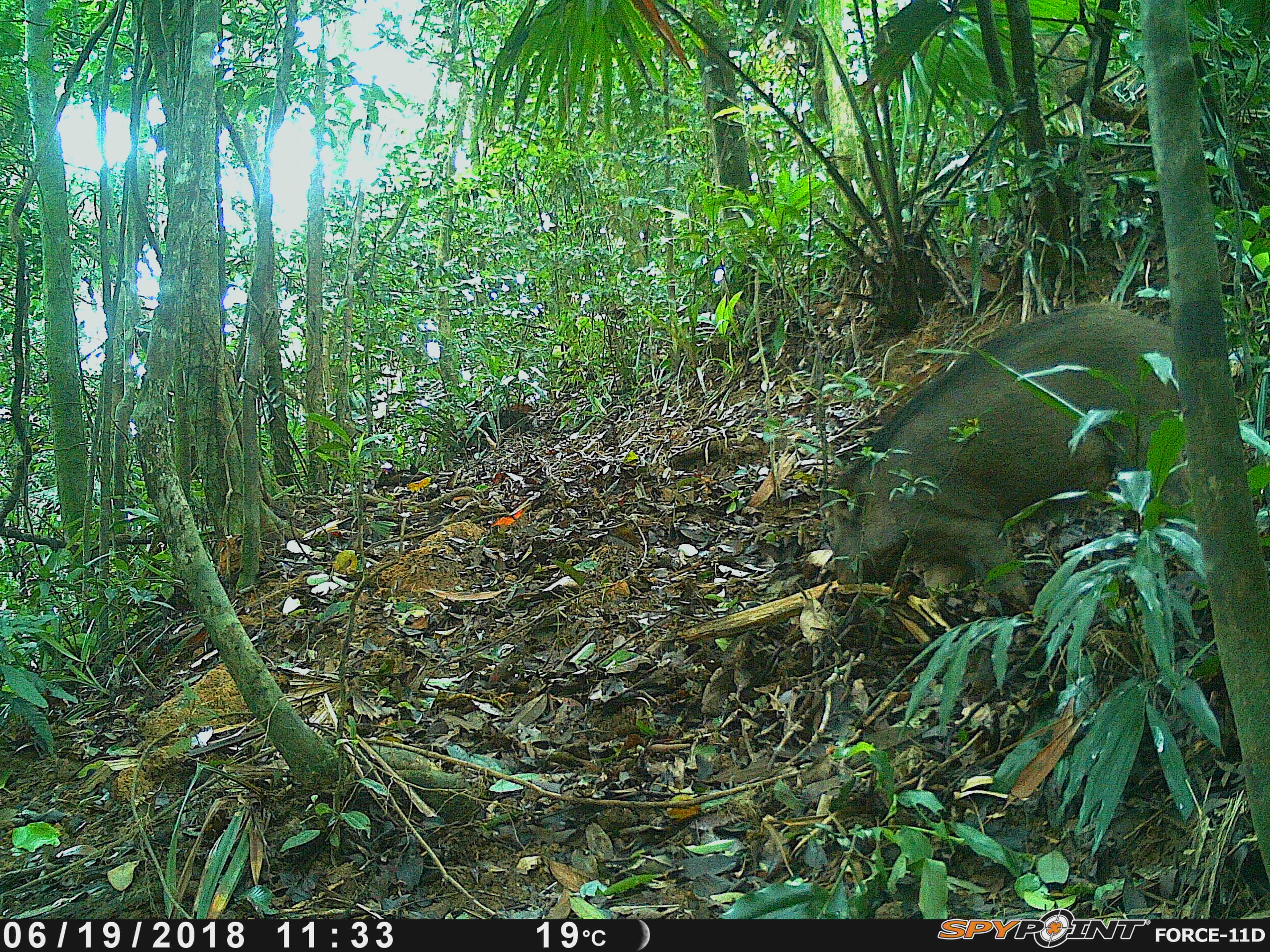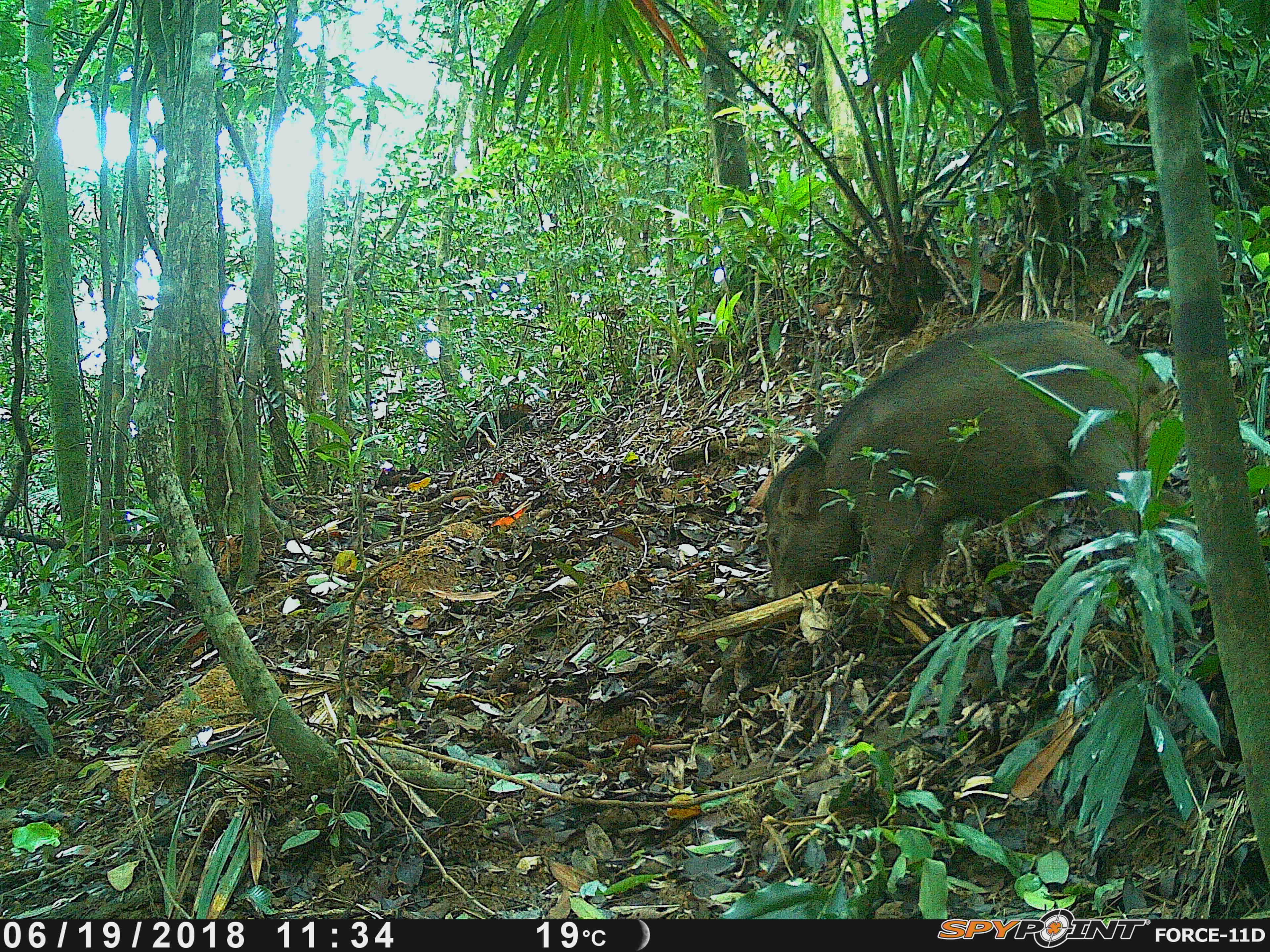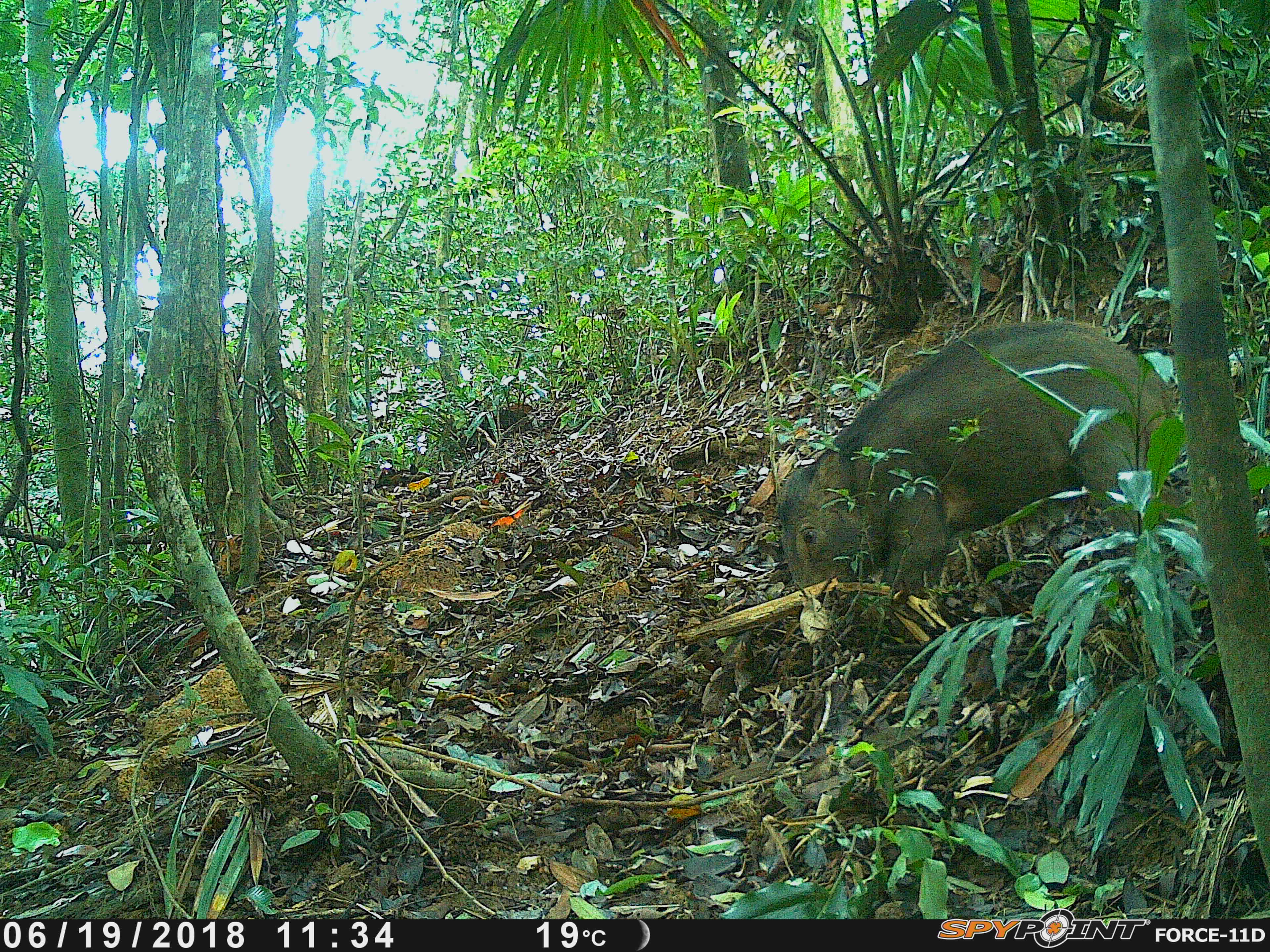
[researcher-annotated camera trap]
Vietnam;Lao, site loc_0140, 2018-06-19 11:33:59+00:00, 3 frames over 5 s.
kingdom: Animalia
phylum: Chordata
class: Mammalia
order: Artiodactyla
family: Suidae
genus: Sus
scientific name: Sus scrofa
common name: eurasian wild pig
Eurasian wild pig (Sus scrofa). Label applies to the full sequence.